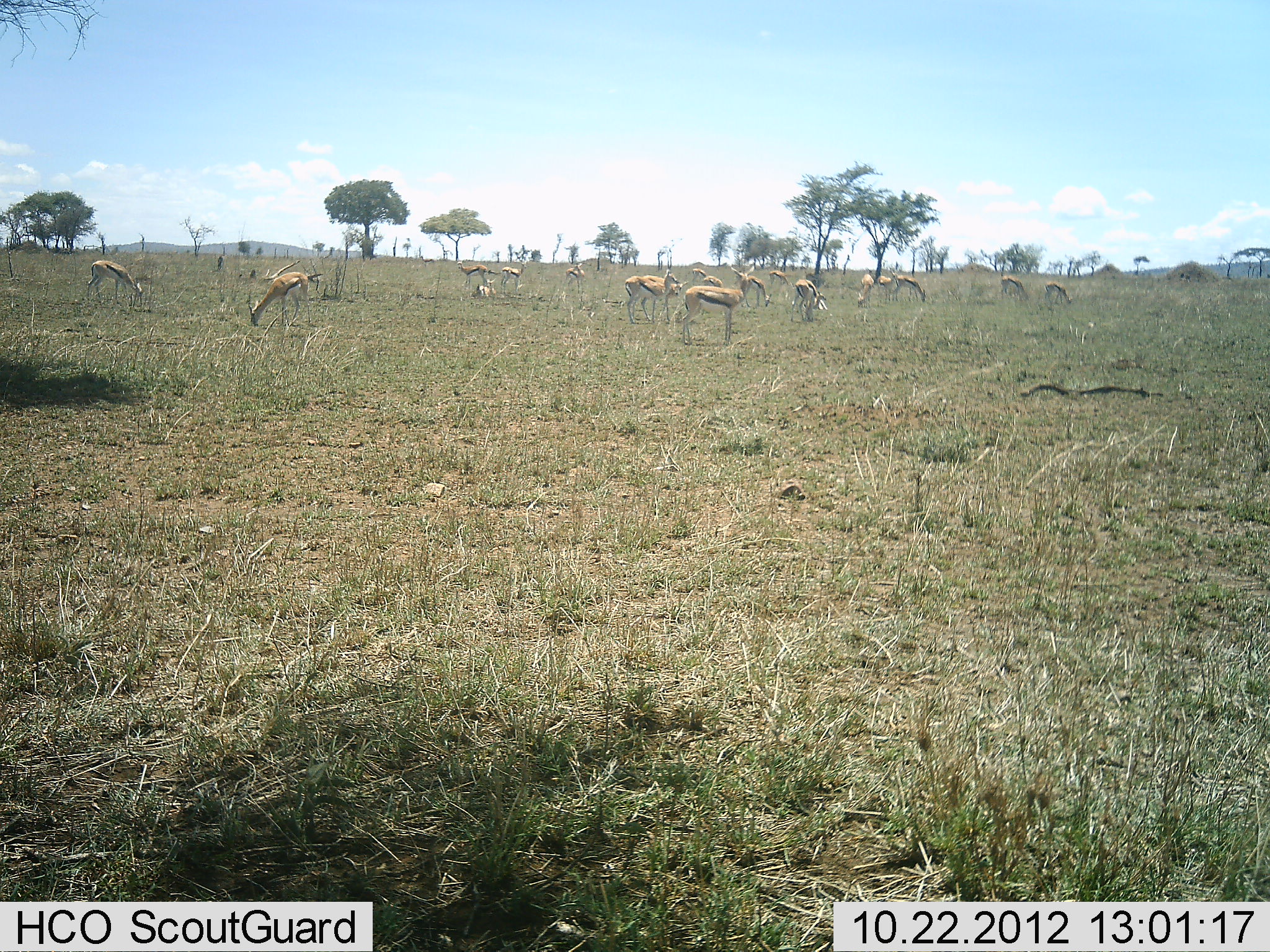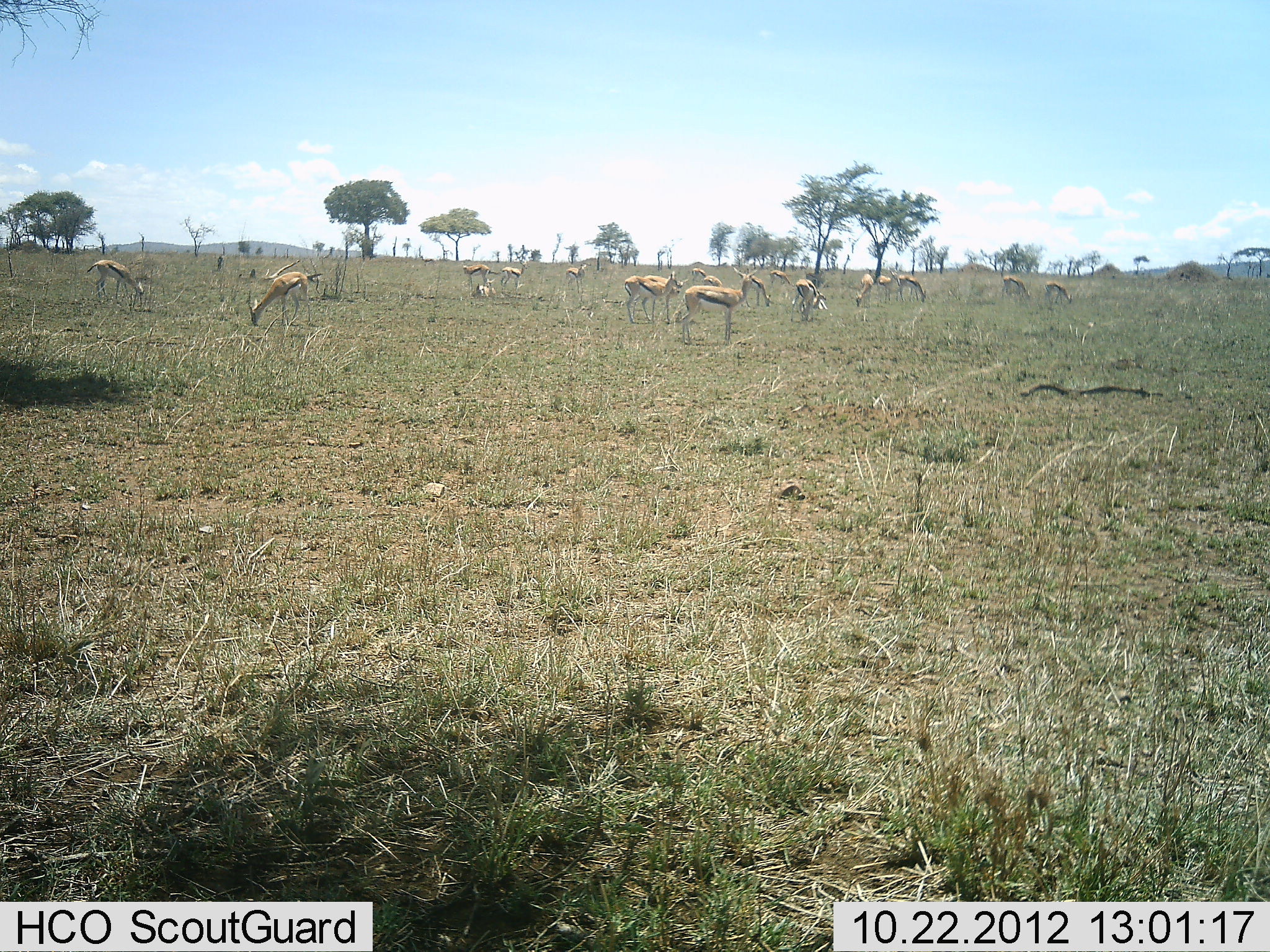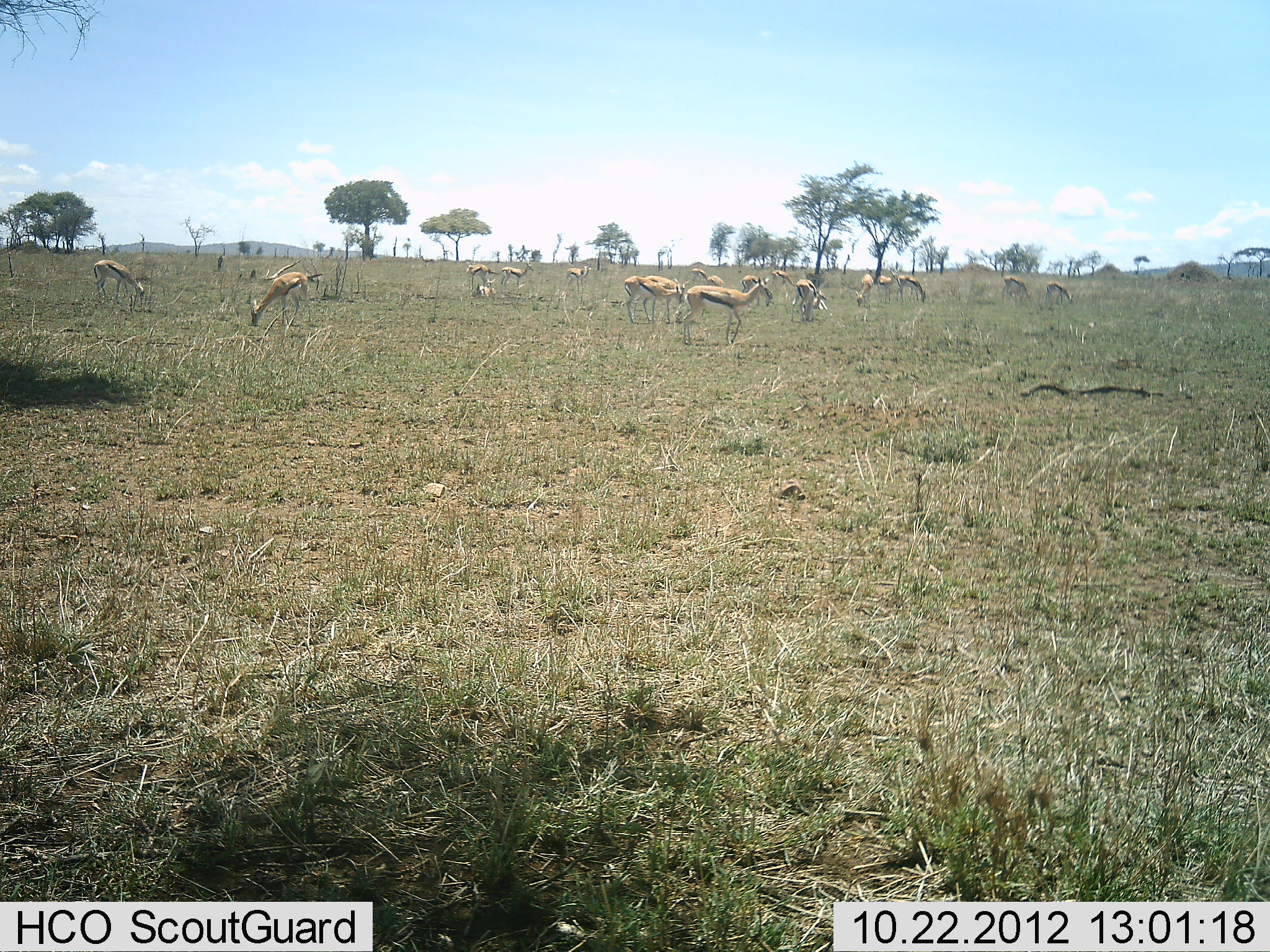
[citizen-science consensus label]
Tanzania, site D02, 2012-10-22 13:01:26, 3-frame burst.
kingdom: Animalia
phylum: Chordata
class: Mammalia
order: Artiodactyla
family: Bovidae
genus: Eudorcas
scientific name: Eudorcas thomsonii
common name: thomson's gazelle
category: gazellethomsons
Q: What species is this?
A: Gazellethomsons (thomson's gazelle) (Eudorcas thomsonii).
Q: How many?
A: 11-50.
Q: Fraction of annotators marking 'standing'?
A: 40%.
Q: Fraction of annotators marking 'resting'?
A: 20%.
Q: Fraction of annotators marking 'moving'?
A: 0%.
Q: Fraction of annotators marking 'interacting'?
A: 0%.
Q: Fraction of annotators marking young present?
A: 0%.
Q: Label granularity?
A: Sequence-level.